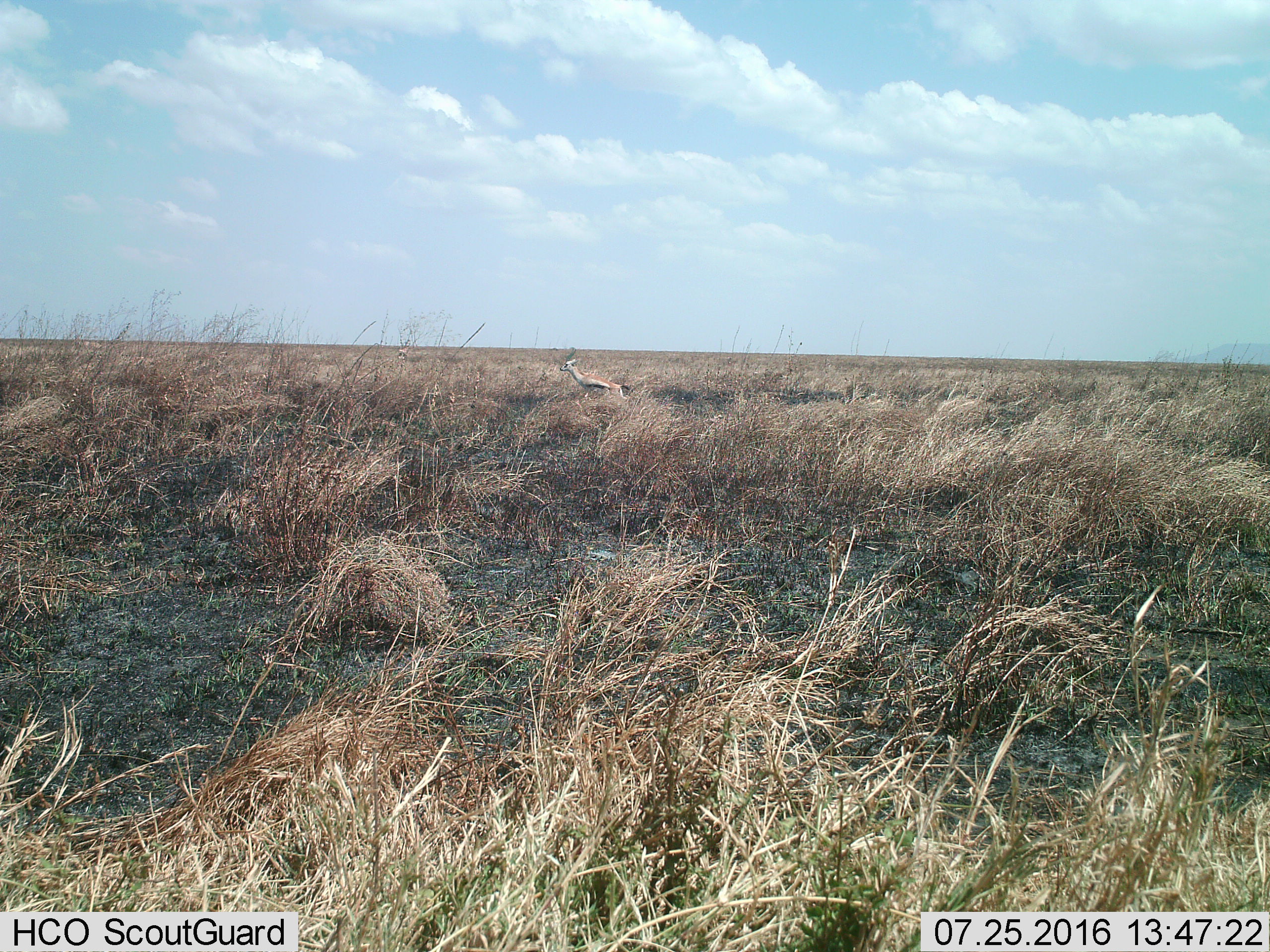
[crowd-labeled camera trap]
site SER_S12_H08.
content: unidentified animal